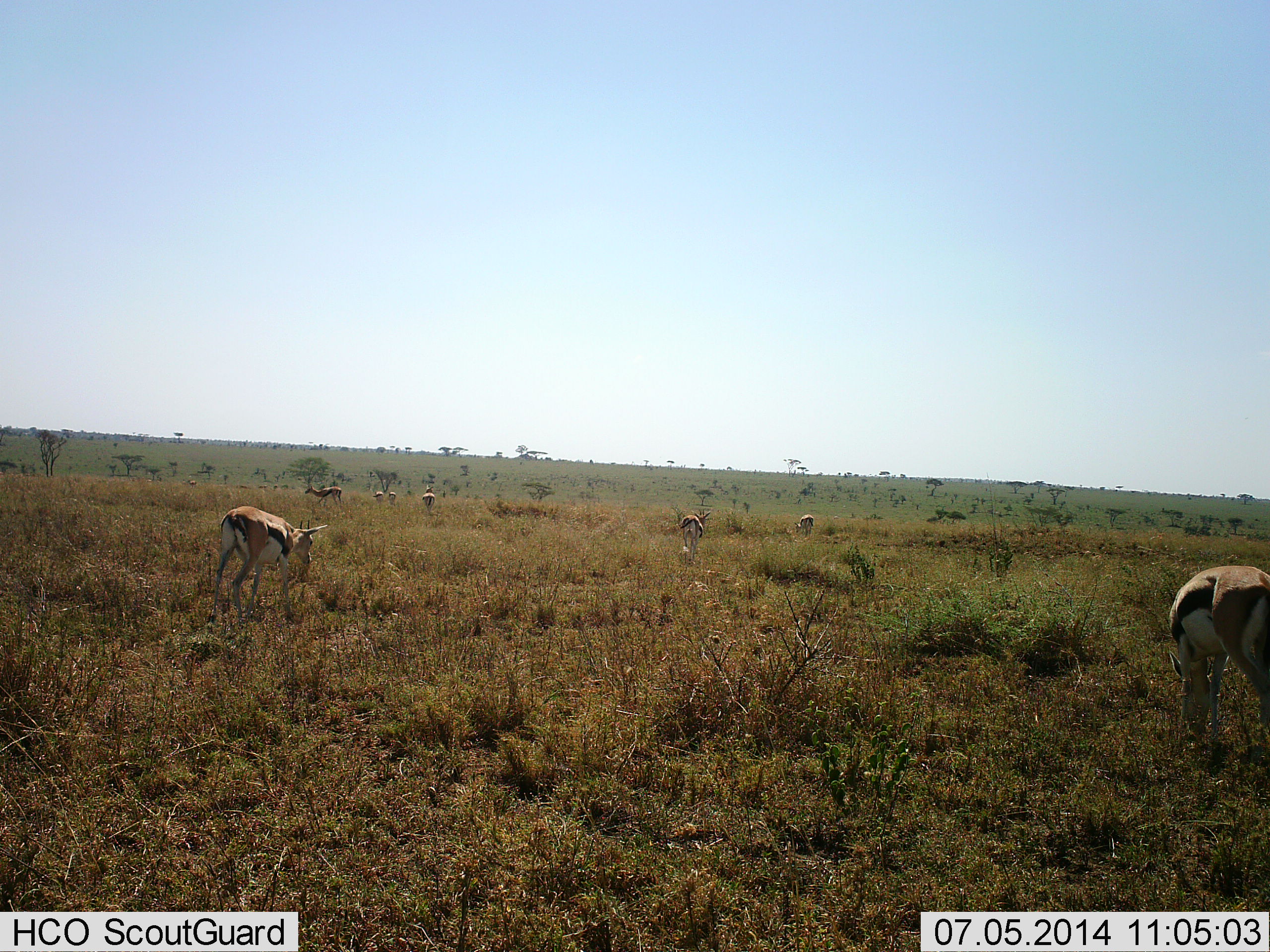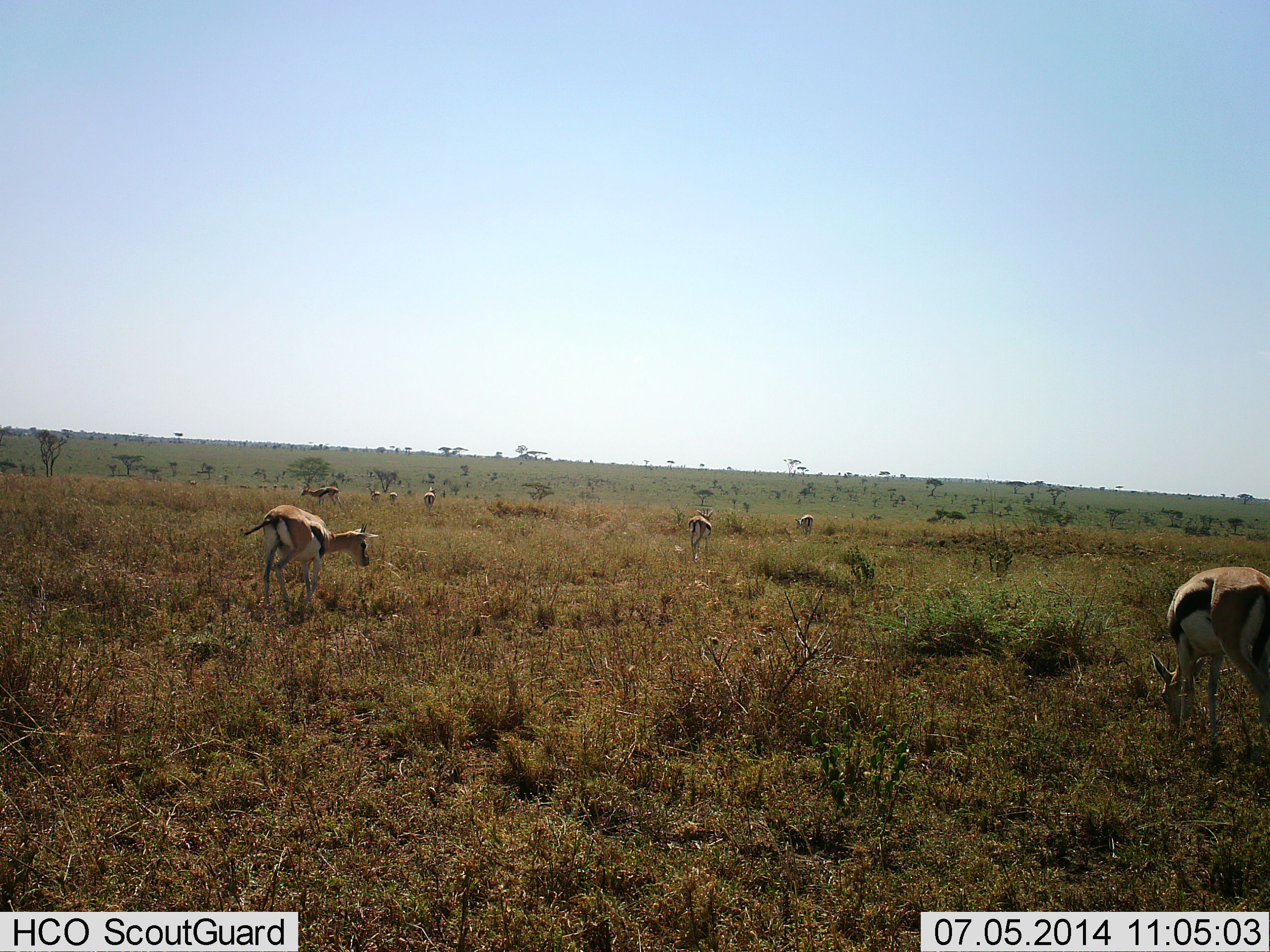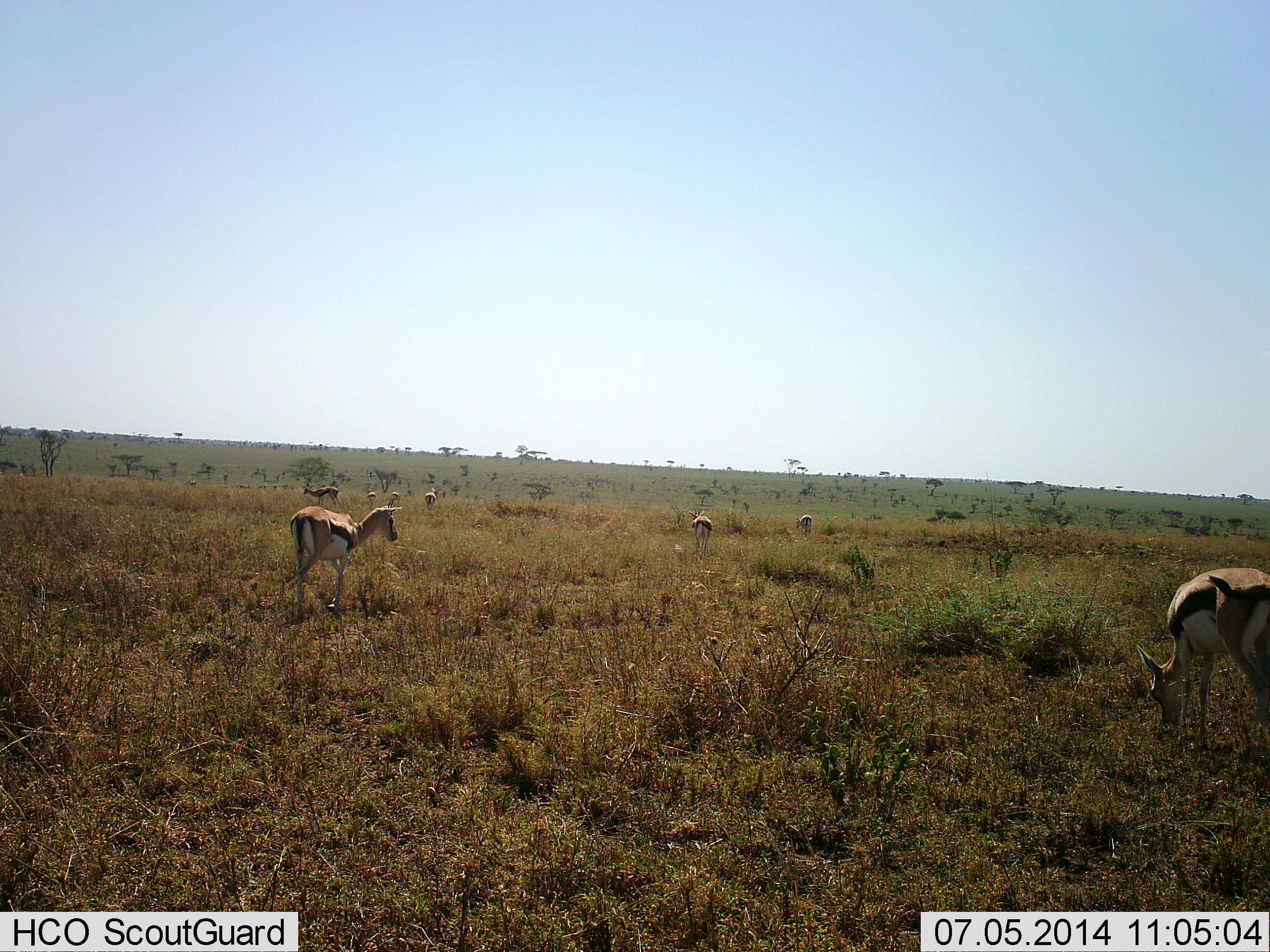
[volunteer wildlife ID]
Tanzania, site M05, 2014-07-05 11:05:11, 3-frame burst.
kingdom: Animalia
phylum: Chordata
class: Mammalia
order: Artiodactyla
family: Bovidae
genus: Eudorcas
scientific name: Eudorcas thomsonii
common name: thomson's gazelle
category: gazellethomsons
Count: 8.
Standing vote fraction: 50%.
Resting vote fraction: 10%.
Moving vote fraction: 40%.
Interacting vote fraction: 0%.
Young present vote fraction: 0%.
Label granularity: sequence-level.